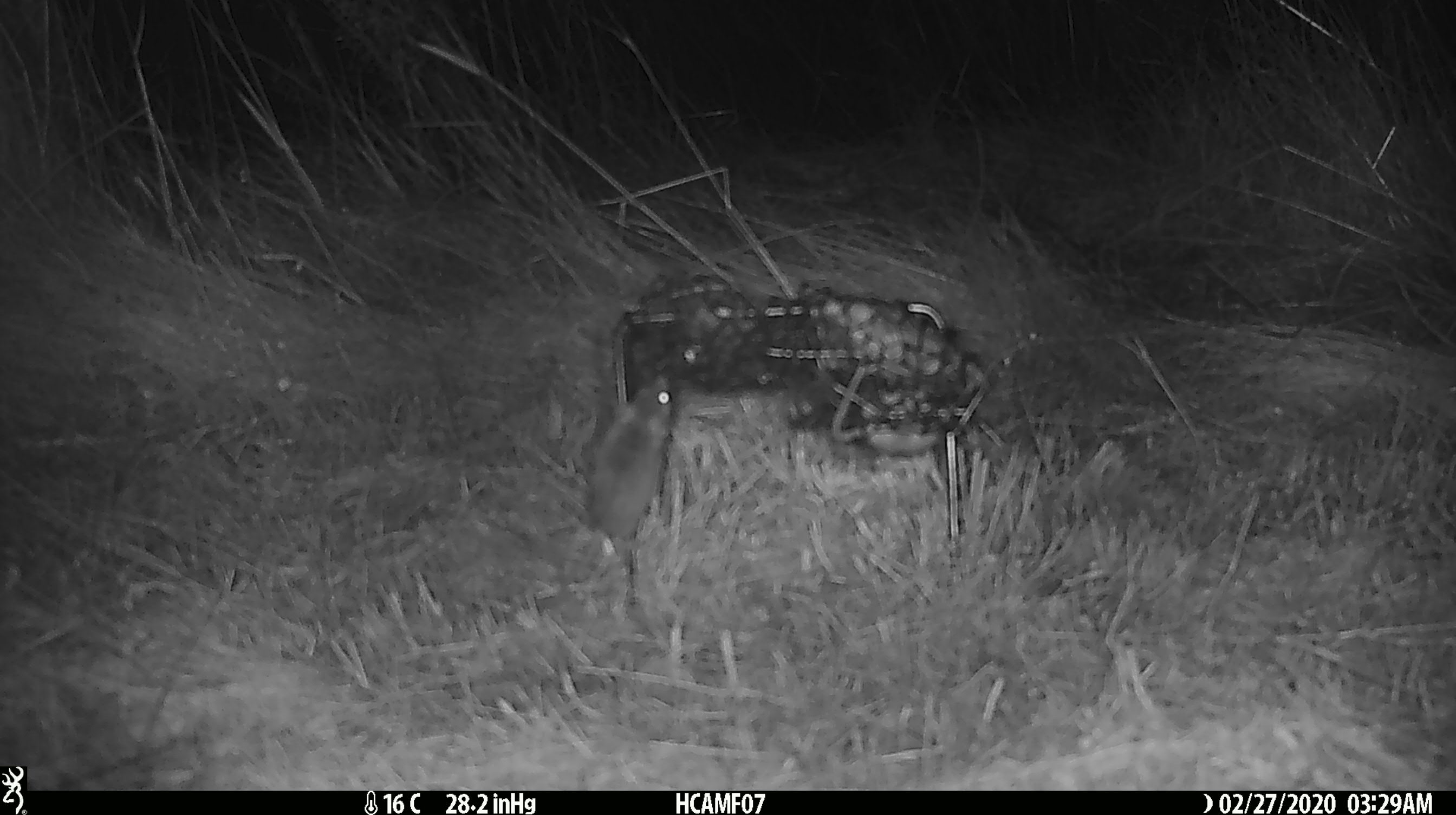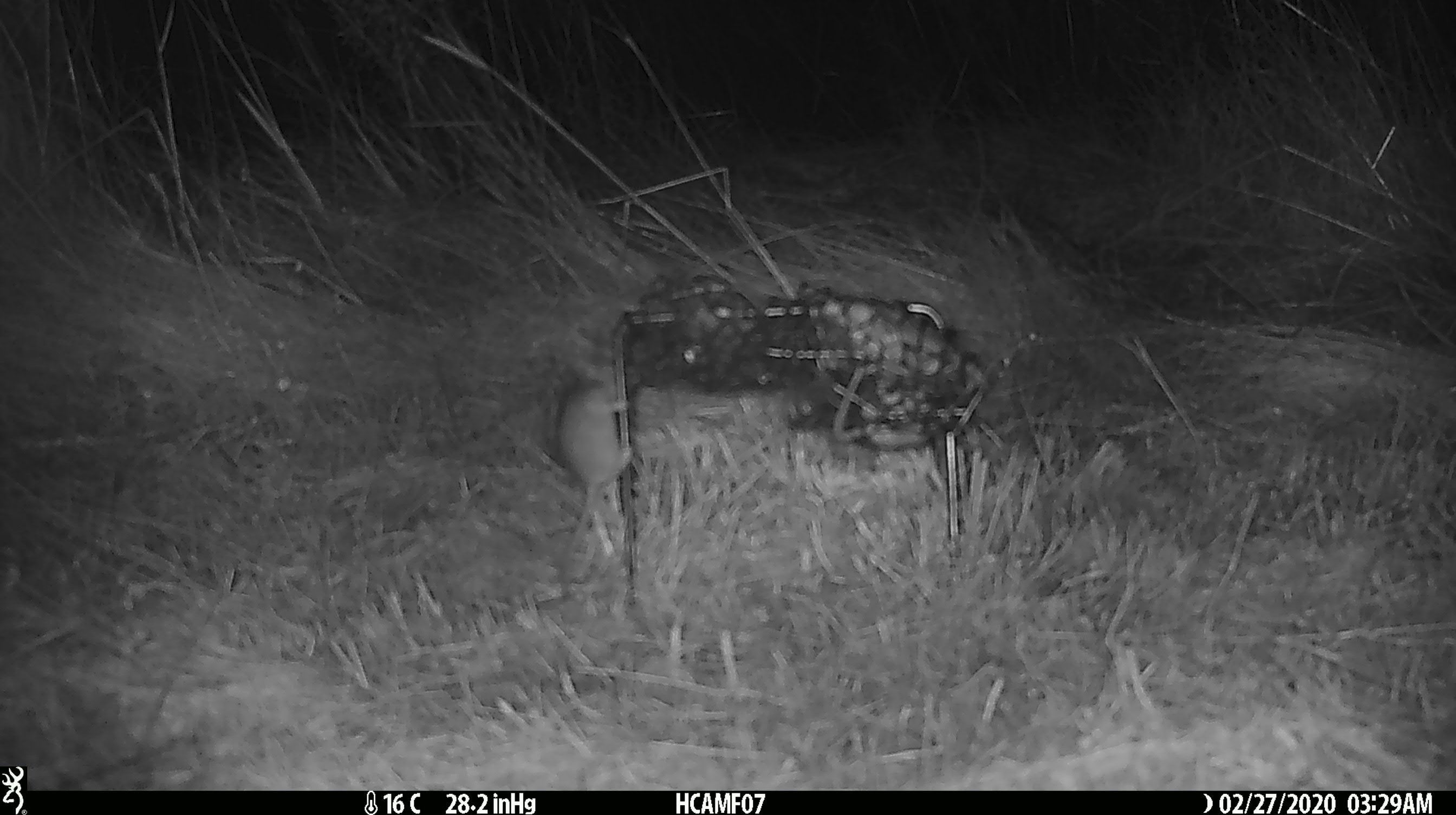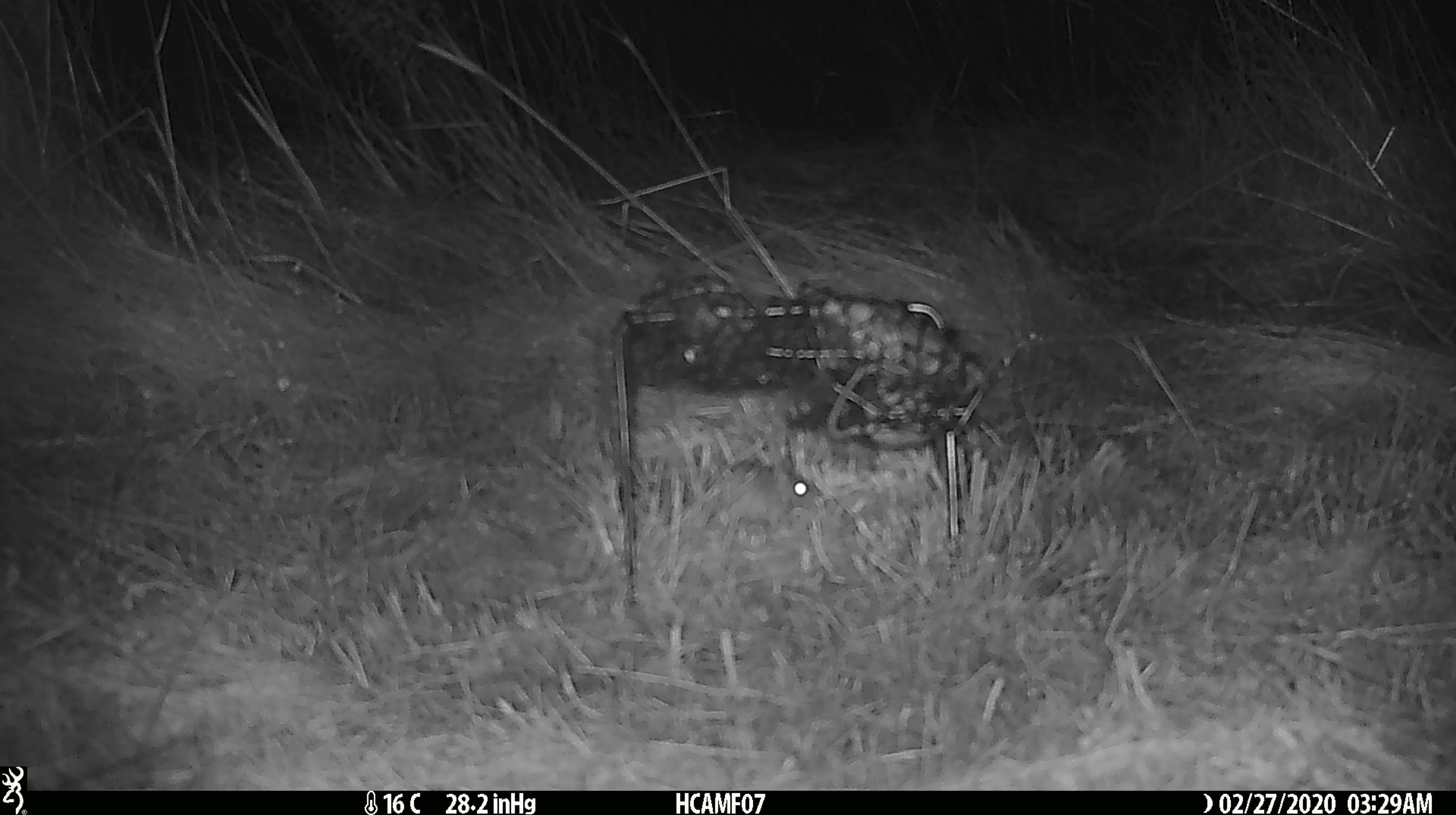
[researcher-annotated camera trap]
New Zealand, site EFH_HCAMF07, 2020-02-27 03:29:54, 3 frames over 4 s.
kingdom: Animalia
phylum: Chordata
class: Mammalia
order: Rodentia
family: Muridae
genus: Mus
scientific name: Mus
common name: mouse